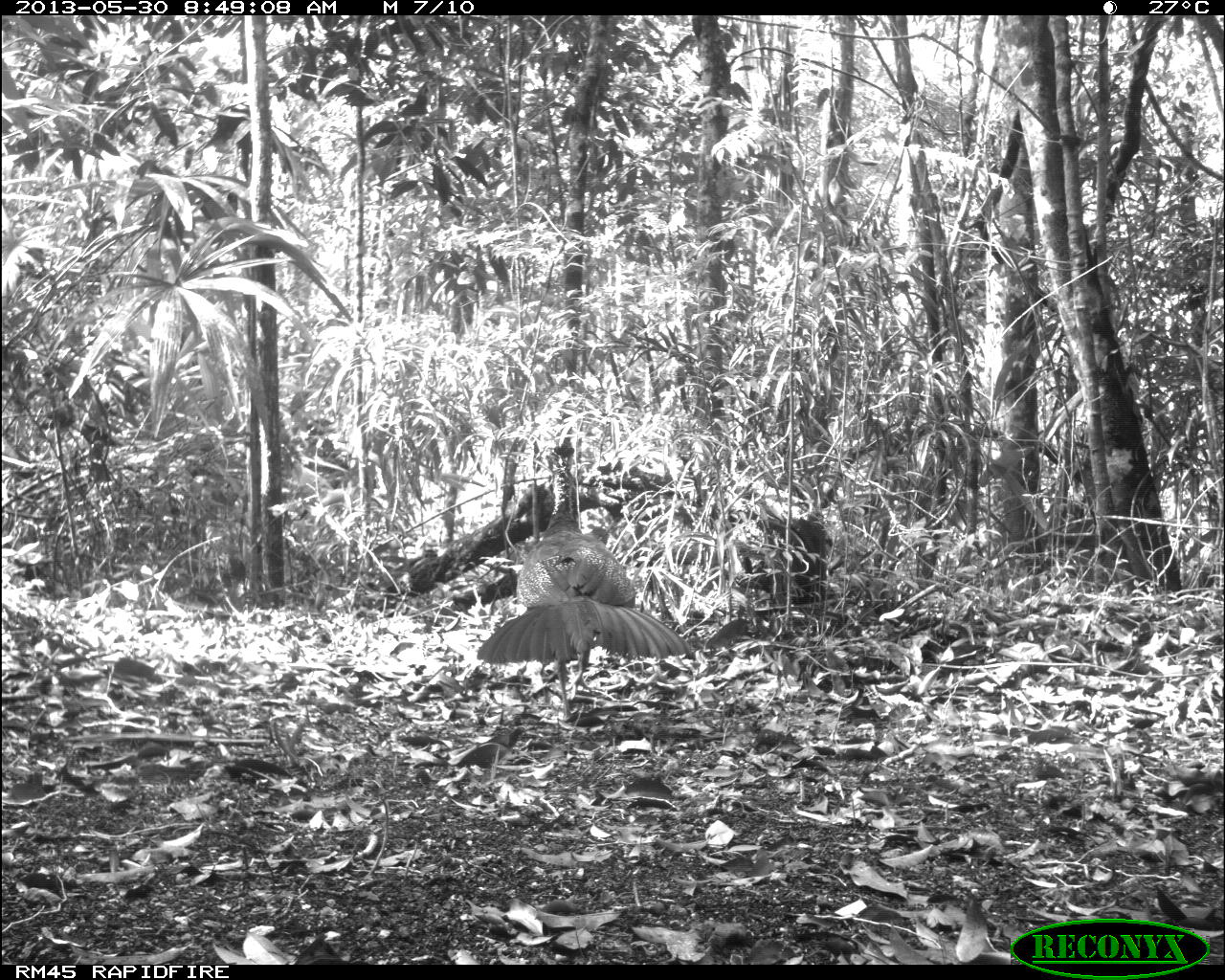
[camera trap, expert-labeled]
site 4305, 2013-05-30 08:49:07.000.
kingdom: Animalia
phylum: Chordata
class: Aves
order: Galliformes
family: Cracidae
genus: Crax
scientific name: Crax rubra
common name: great curassow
Crax rubra (great curassow), count 1, sex female.